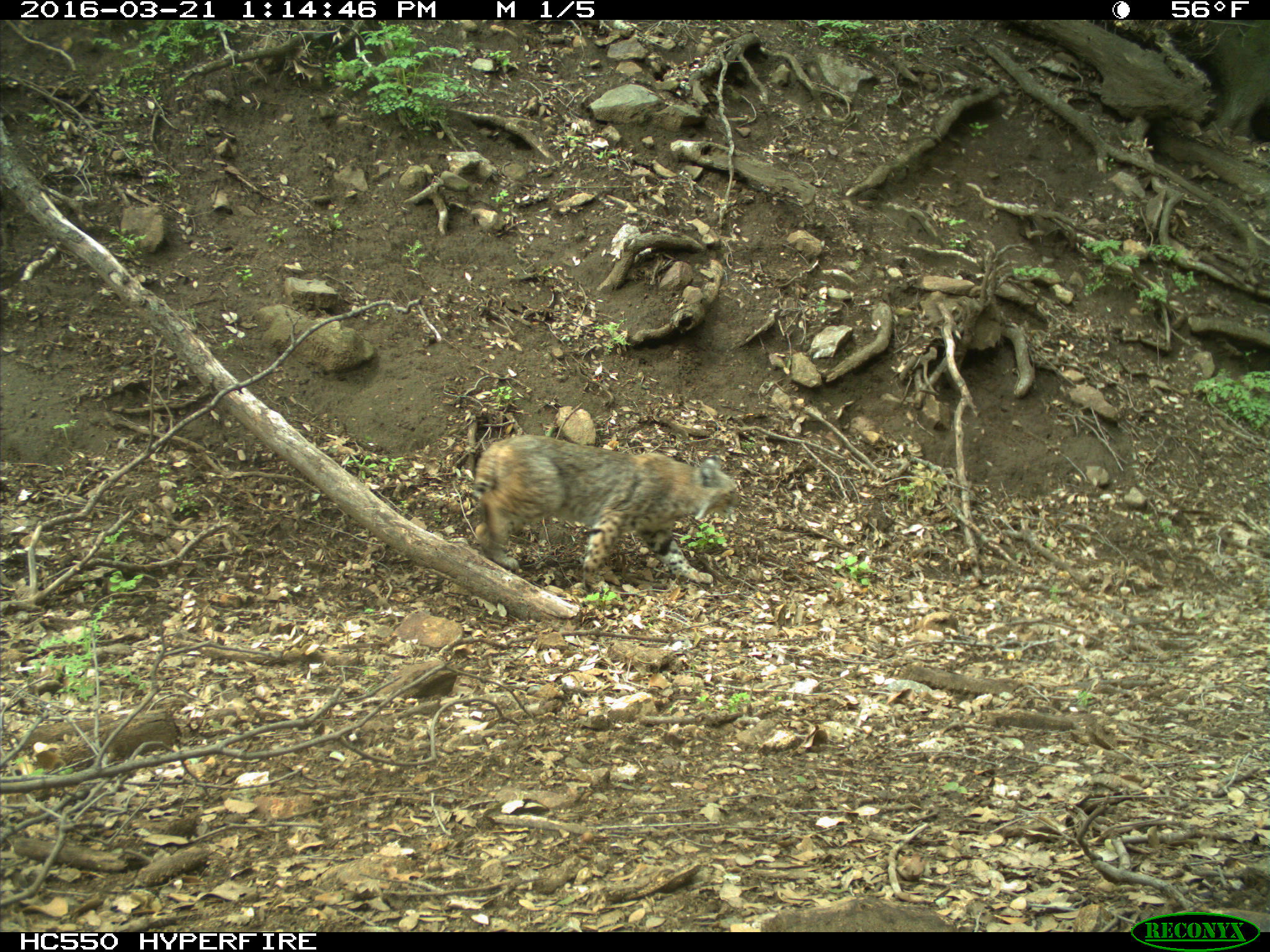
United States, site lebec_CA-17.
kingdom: Animalia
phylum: Chordata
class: Mammalia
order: Carnivora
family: Felidae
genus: Lynx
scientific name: Lynx rufus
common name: bobcat